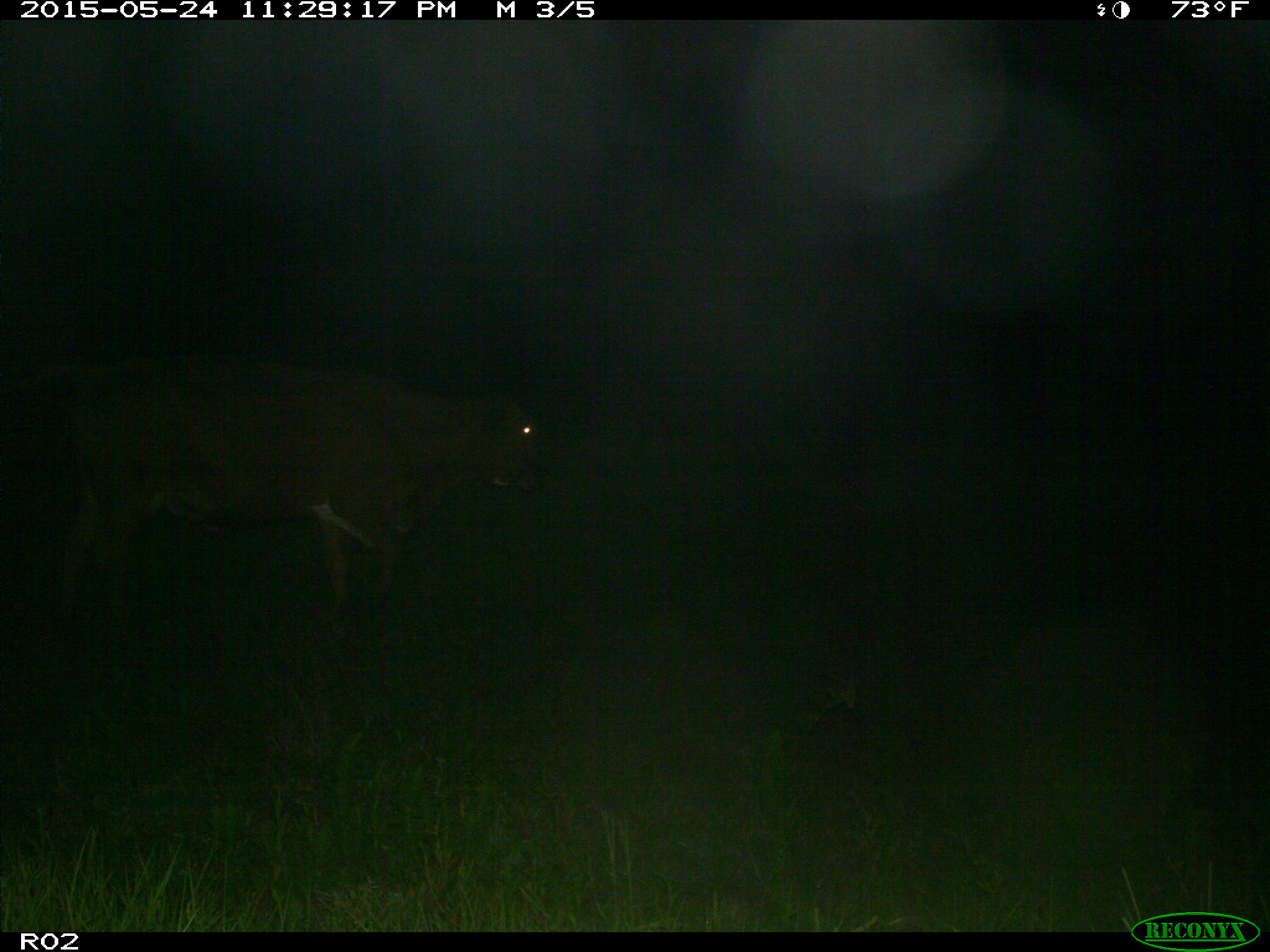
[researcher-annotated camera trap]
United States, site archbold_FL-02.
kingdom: Animalia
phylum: Chordata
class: Mammalia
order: Artiodactyla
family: Bovidae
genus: Bos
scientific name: Bos taurus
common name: domestic cow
Bos taurus (domestic cow).